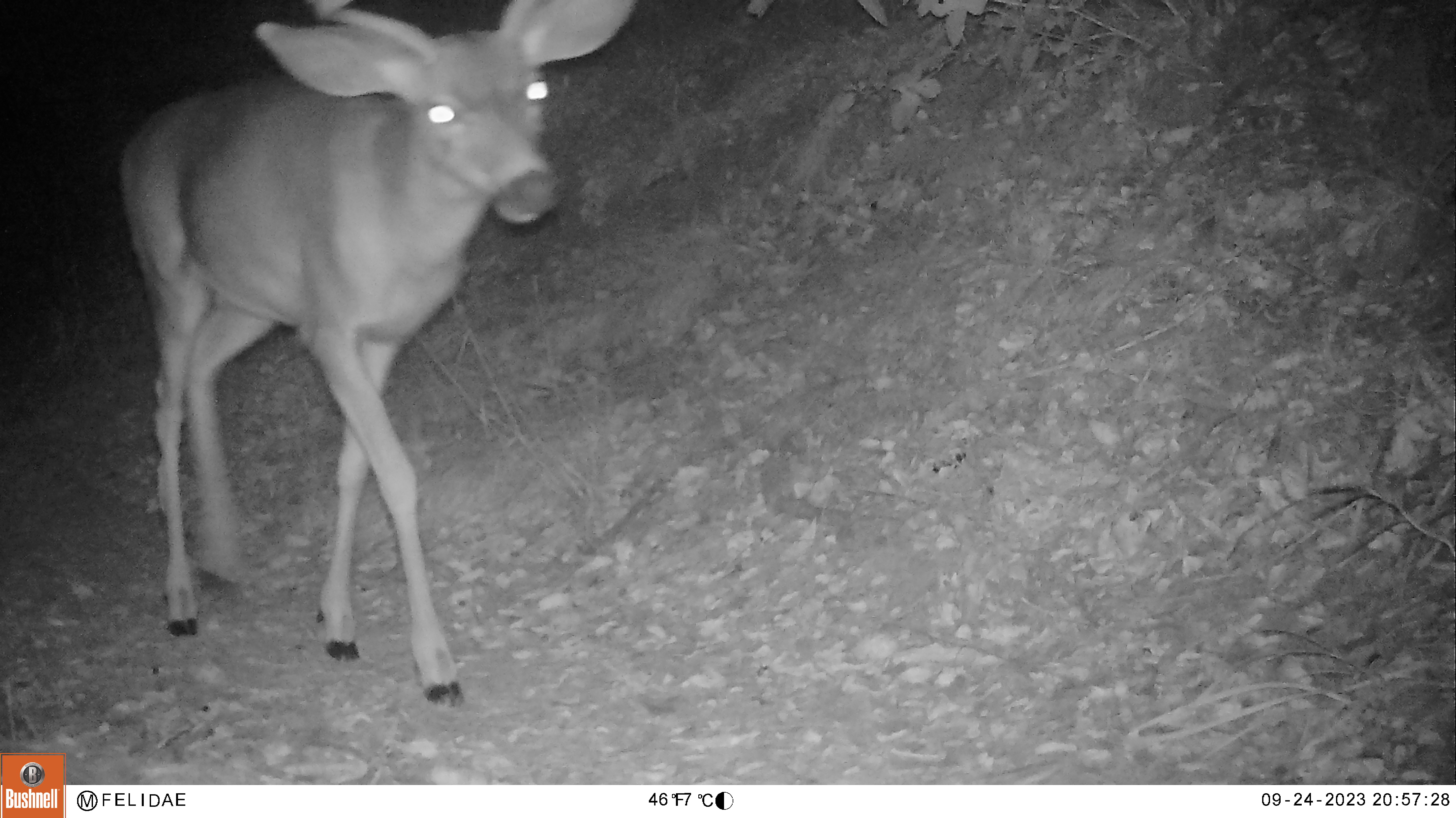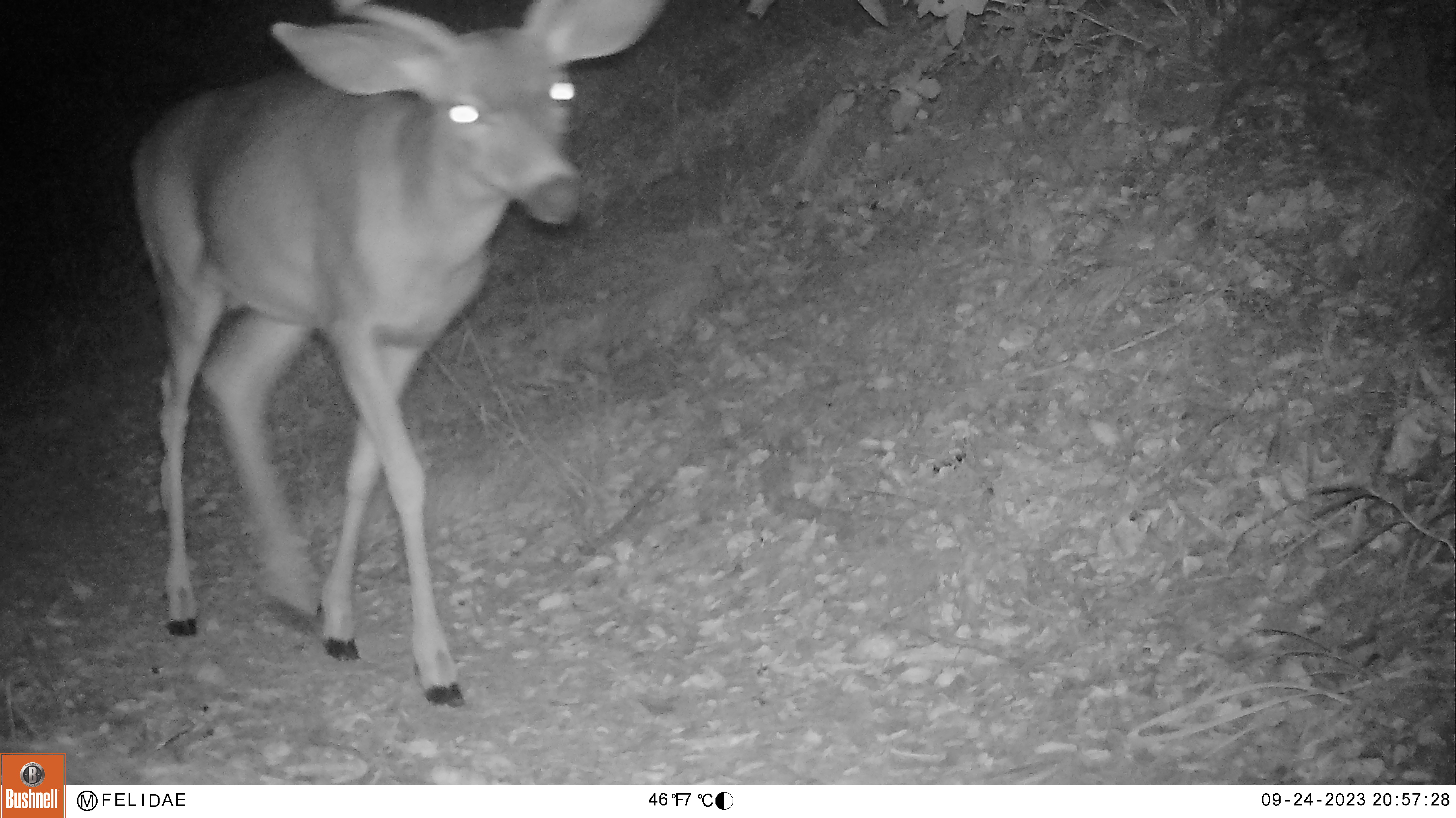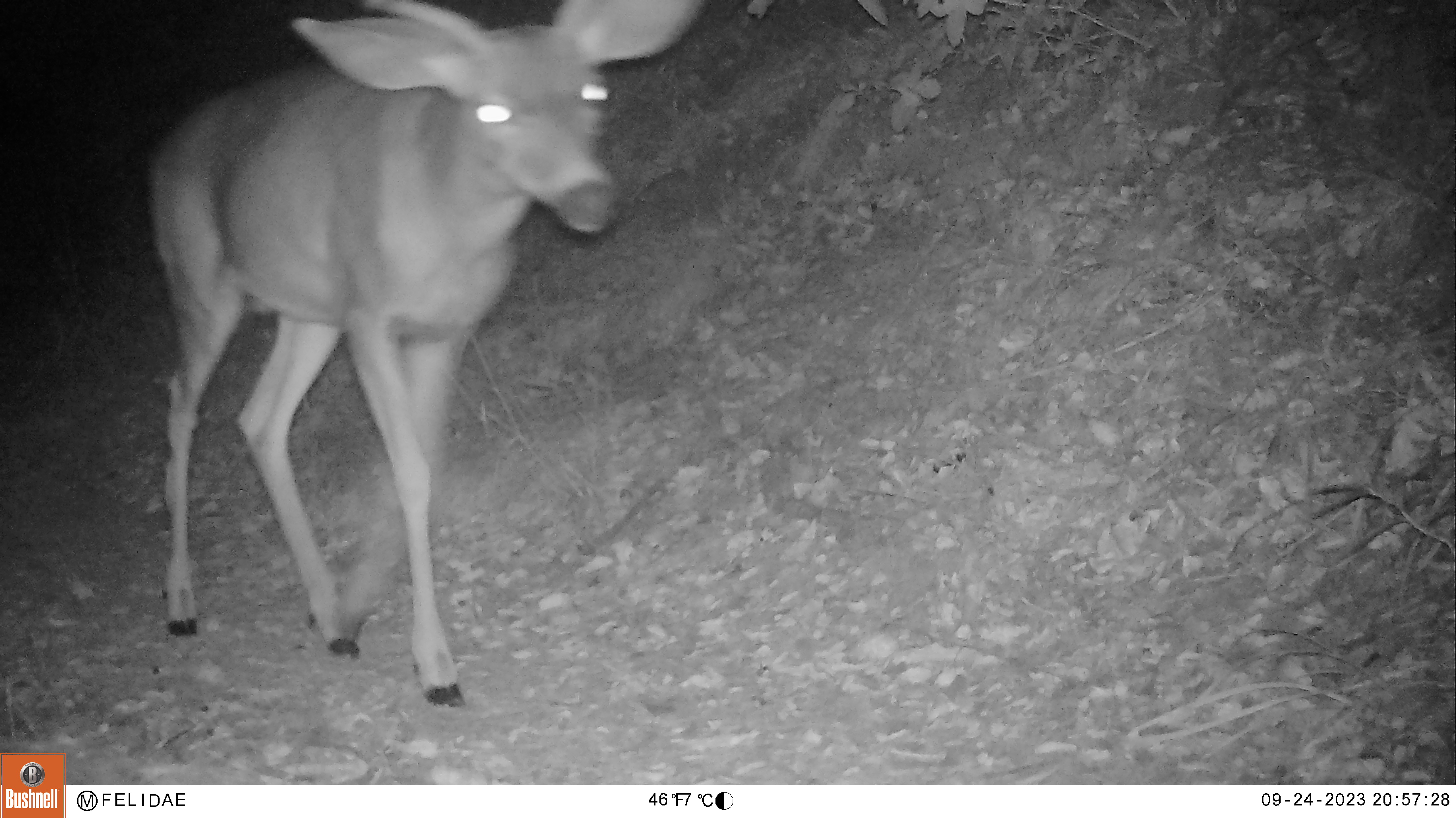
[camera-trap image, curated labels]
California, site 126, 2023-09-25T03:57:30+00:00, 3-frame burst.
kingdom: Animalia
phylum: Chordata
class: Mammalia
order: Artiodactyla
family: Cervidae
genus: Odocoileus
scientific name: Odocoileus hemionus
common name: mule deer